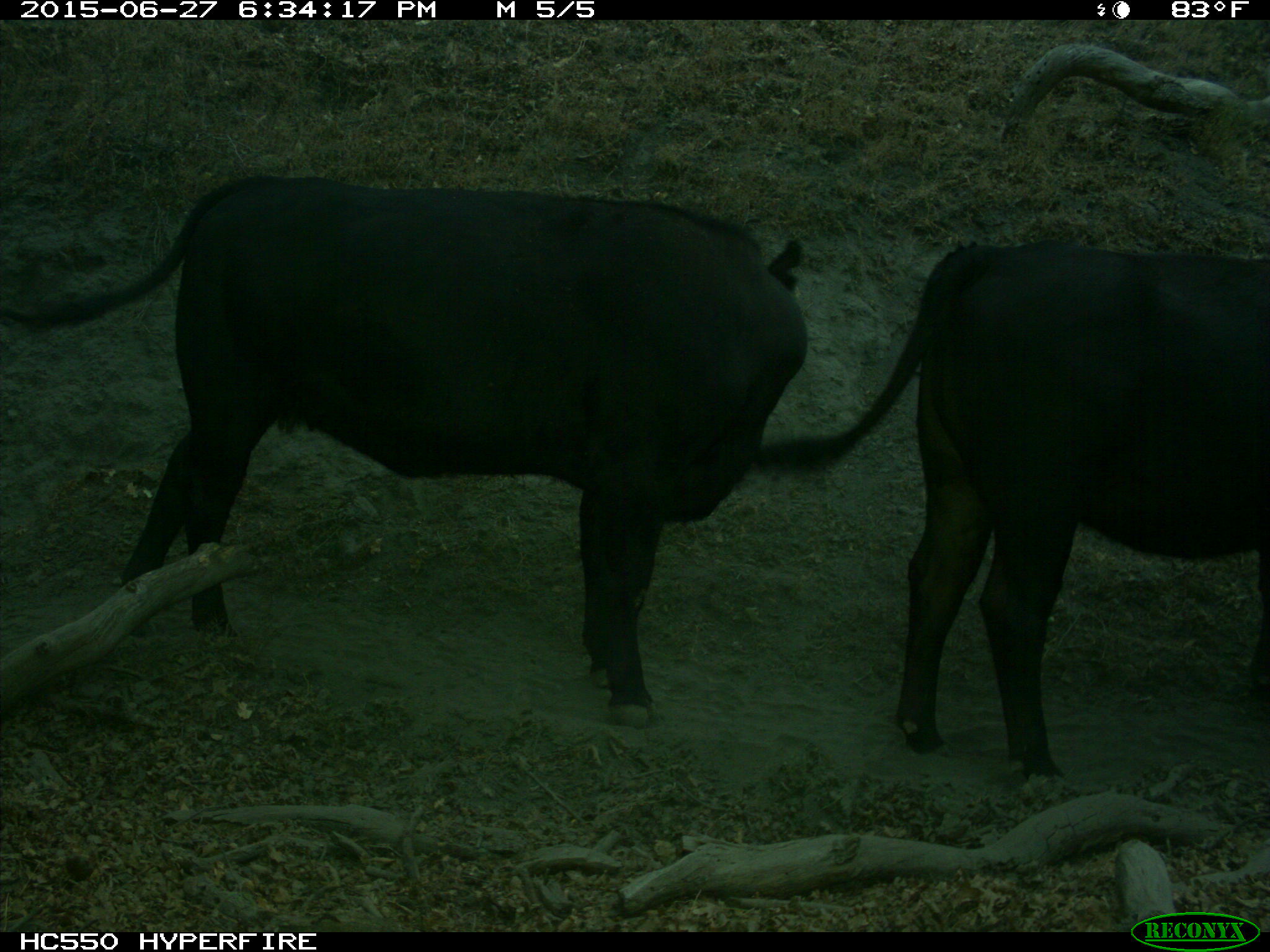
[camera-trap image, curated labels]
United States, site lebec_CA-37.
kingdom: Animalia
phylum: Chordata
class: Mammalia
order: Artiodactyla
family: Bovidae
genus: Bos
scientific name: Bos taurus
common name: domestic cow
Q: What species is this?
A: Bos taurus (domestic cow).